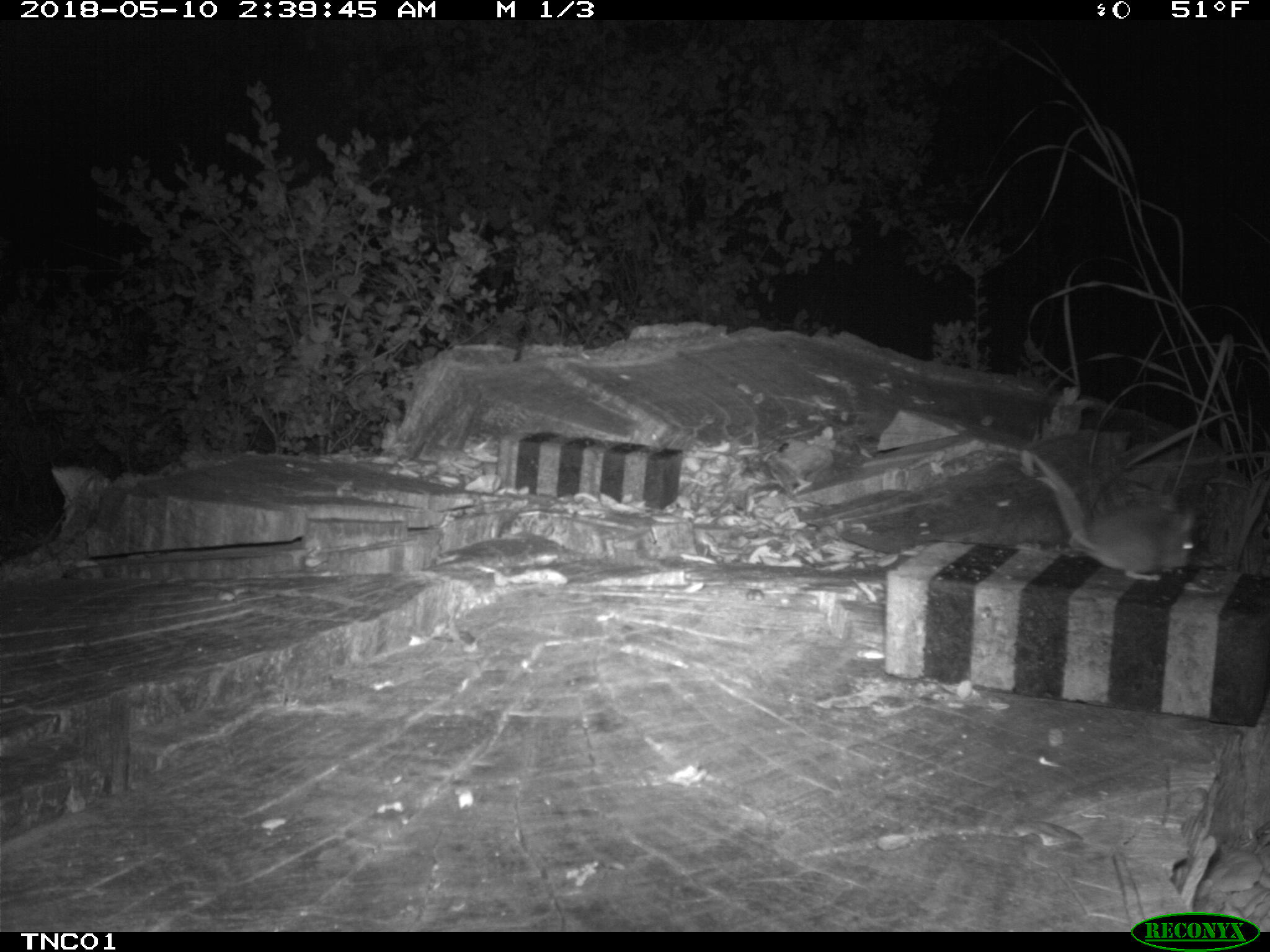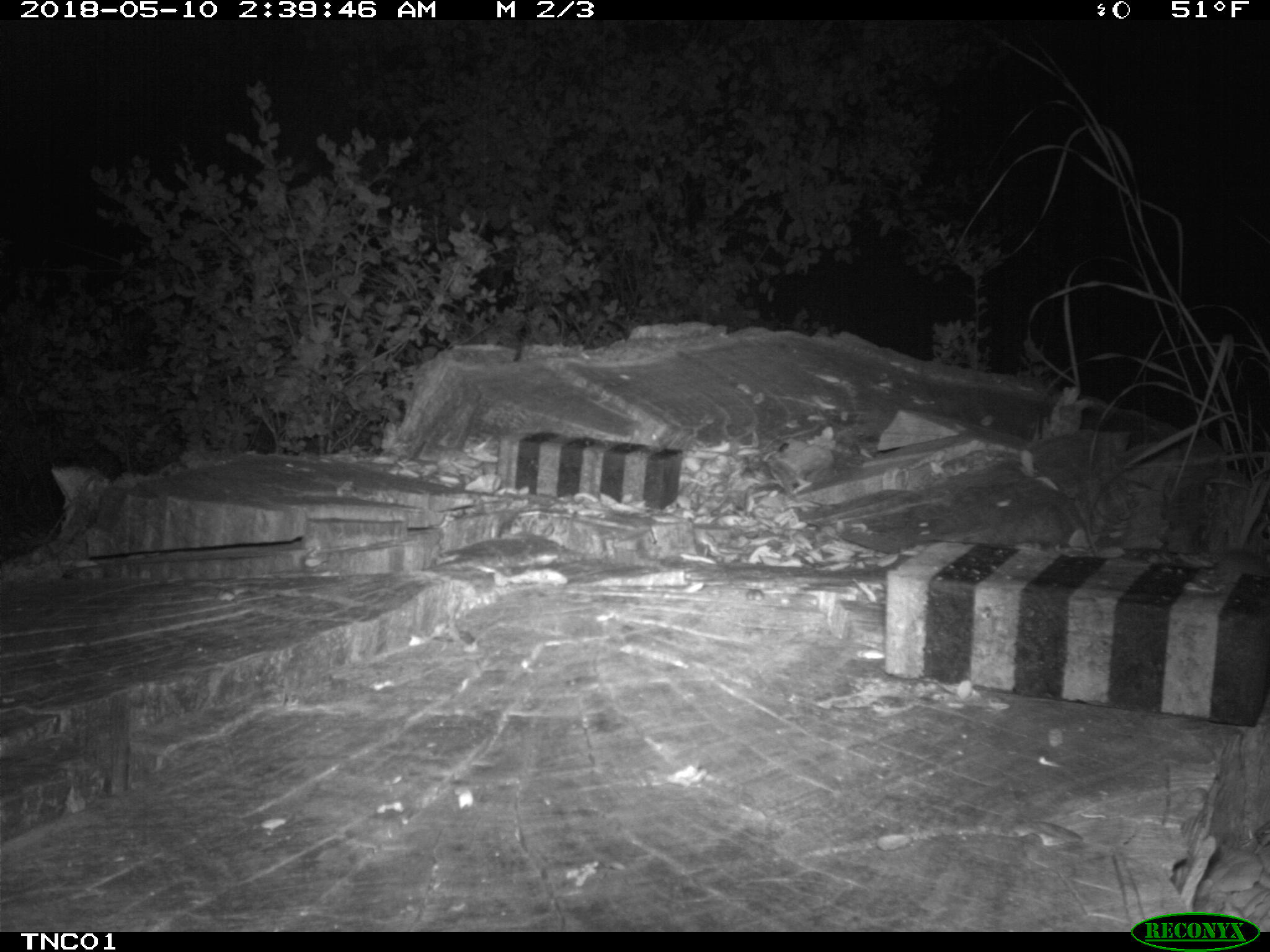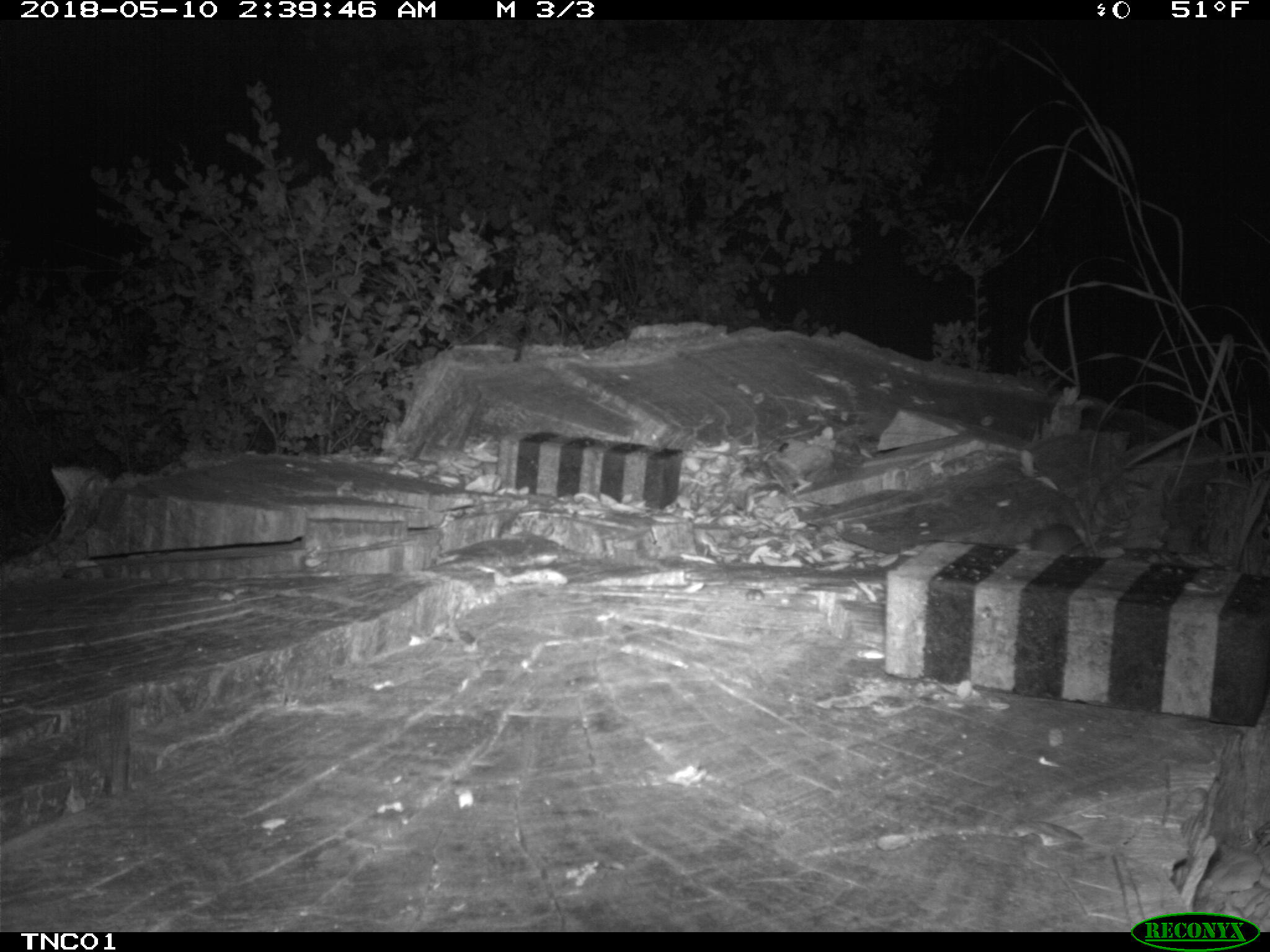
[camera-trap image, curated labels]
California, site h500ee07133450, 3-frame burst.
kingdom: Animalia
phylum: Chordata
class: Mammalia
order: Rodentia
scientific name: Rodentia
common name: rodent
Rodent (Rodentia).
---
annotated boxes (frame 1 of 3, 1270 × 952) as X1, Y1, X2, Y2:
rodent: 1028, 451, 1196, 578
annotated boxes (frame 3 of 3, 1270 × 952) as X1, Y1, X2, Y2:
rodent: 1028, 513, 1090, 557